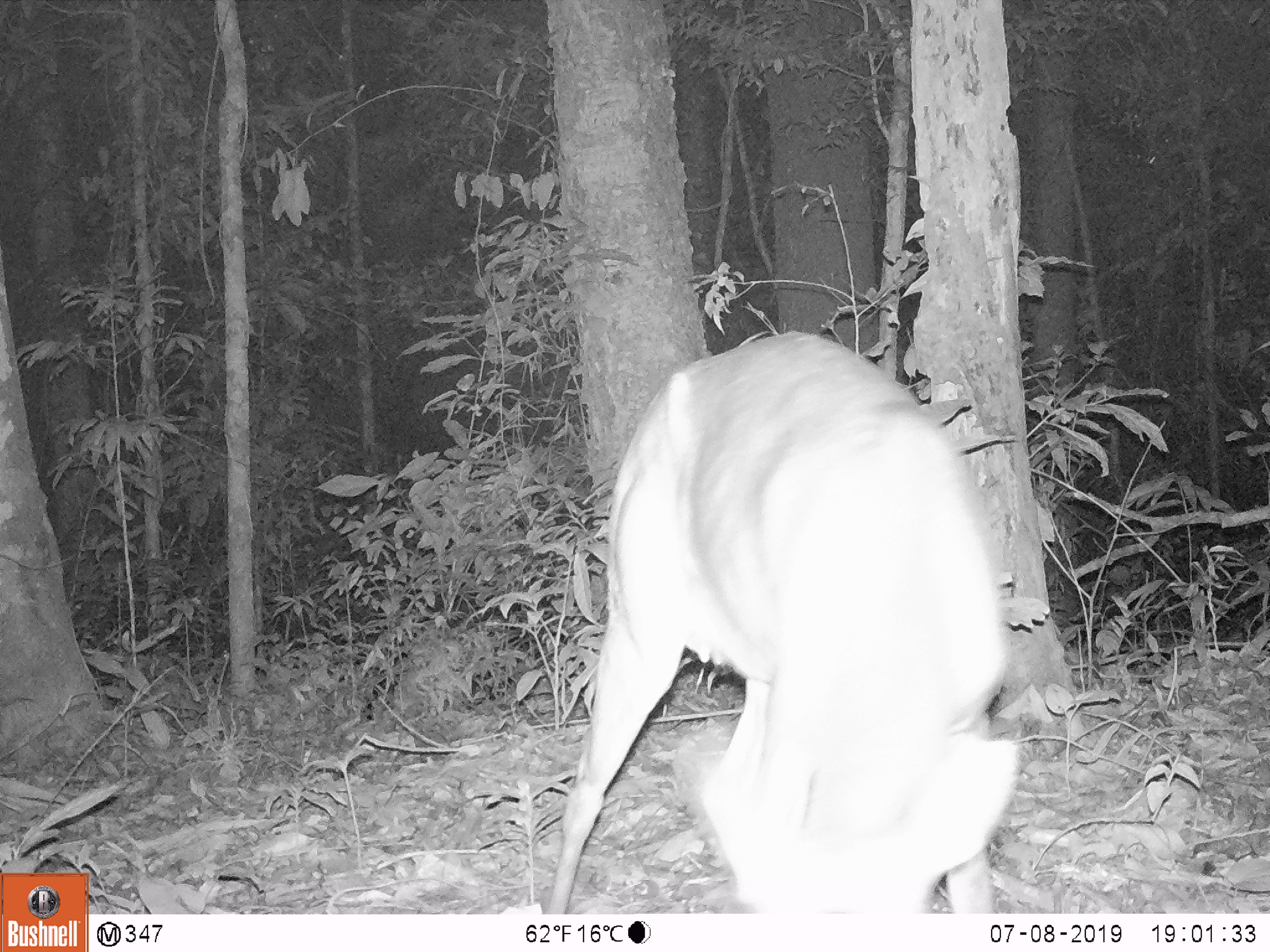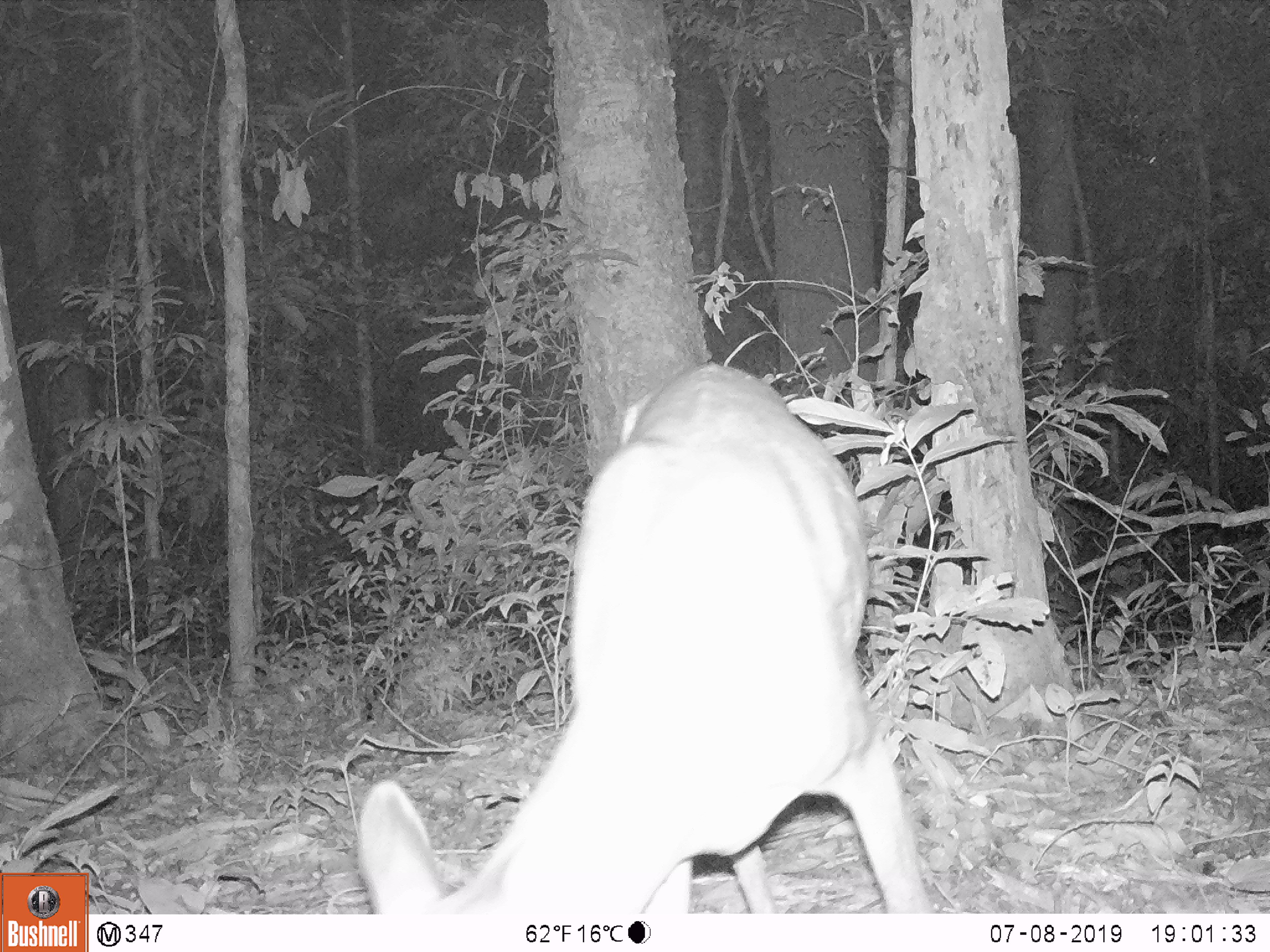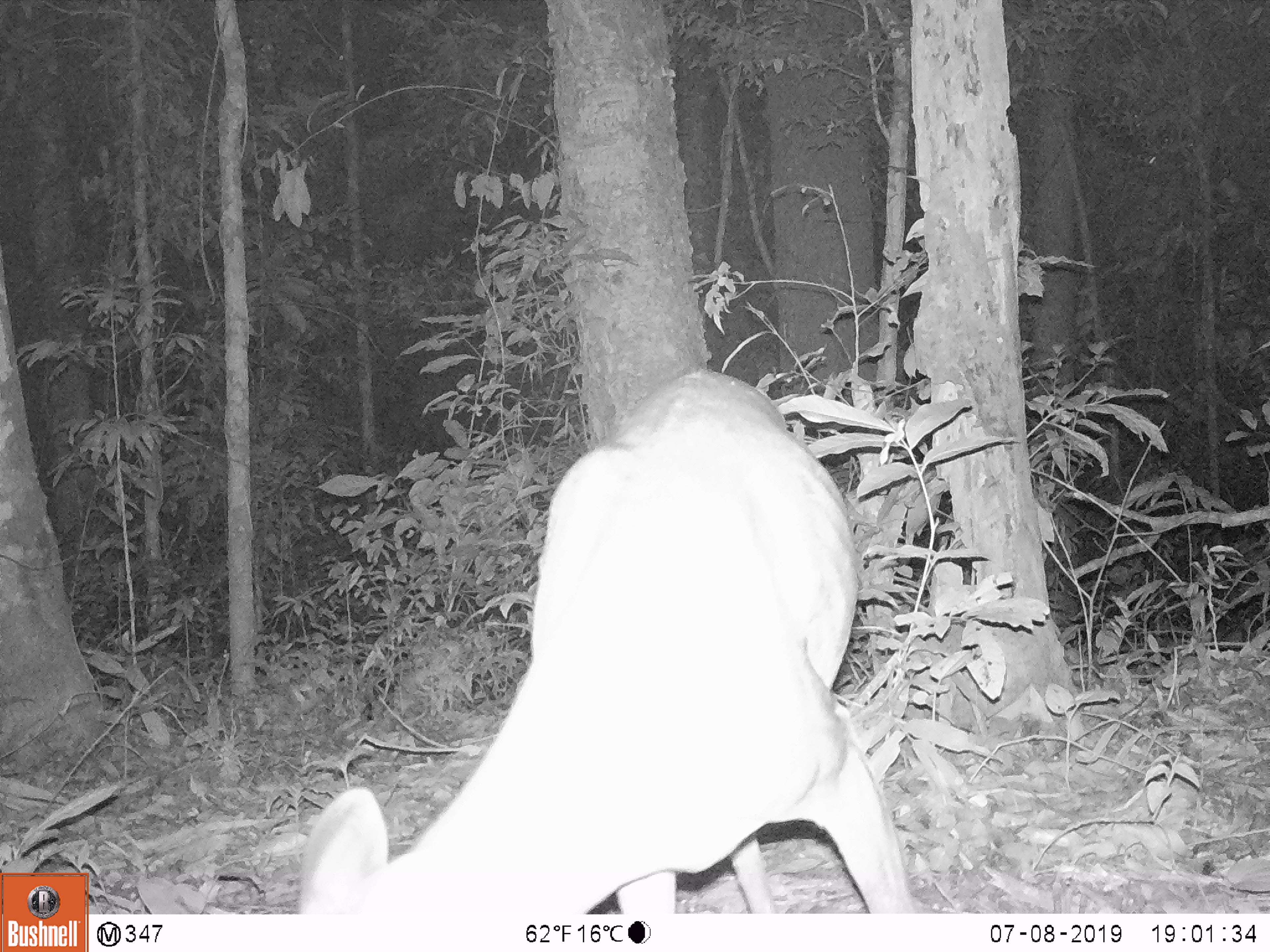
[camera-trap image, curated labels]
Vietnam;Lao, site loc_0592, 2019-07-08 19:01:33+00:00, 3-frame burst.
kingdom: Animalia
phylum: Chordata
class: Mammalia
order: Artiodactyla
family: Cervidae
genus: Muntiacus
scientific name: Muntiacus muntjak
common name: red muntjac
Red muntjac (Muntiacus muntjak). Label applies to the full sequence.